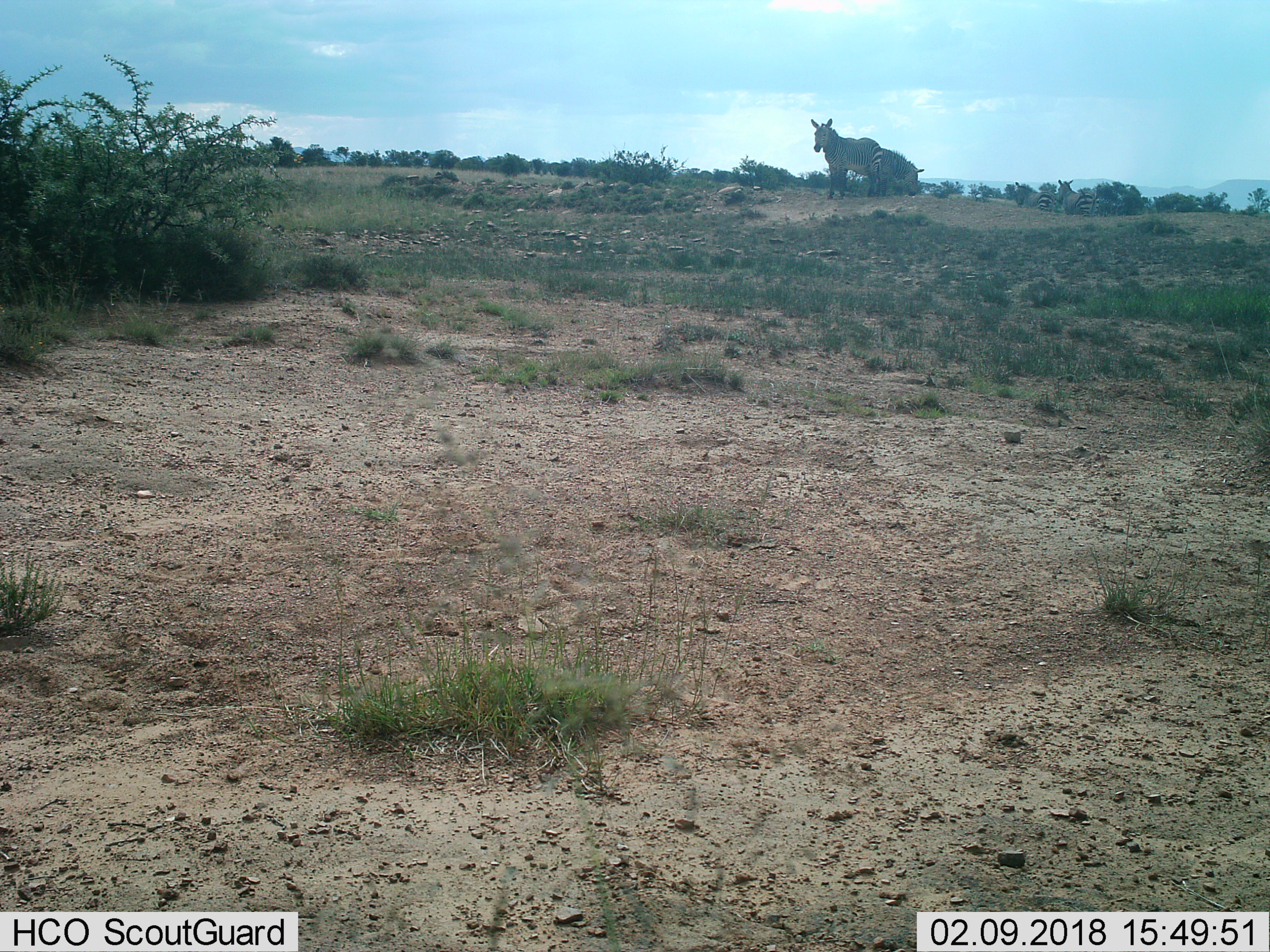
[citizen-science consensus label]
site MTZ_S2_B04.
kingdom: Animalia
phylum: Chordata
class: Mammalia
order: Perissodactyla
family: Equidae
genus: Equus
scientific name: Equus zebra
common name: mountain zebra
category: zebramountain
Zebramountain (mountain zebra) (Equus zebra), count 4. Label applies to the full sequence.